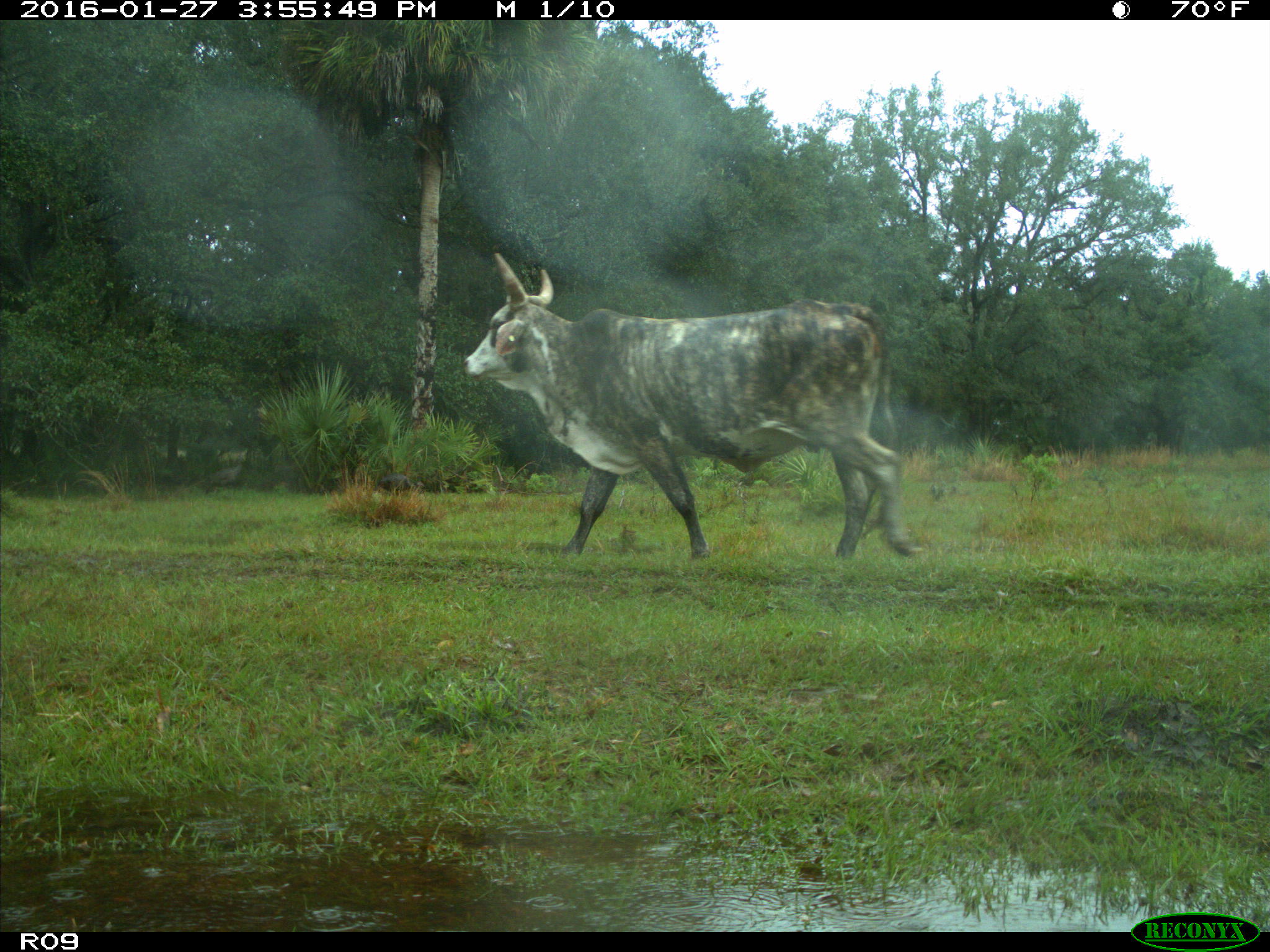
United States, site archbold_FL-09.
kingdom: Animalia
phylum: Chordata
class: Mammalia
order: Artiodactyla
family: Bovidae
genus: Bos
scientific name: Bos taurus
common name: domestic cow